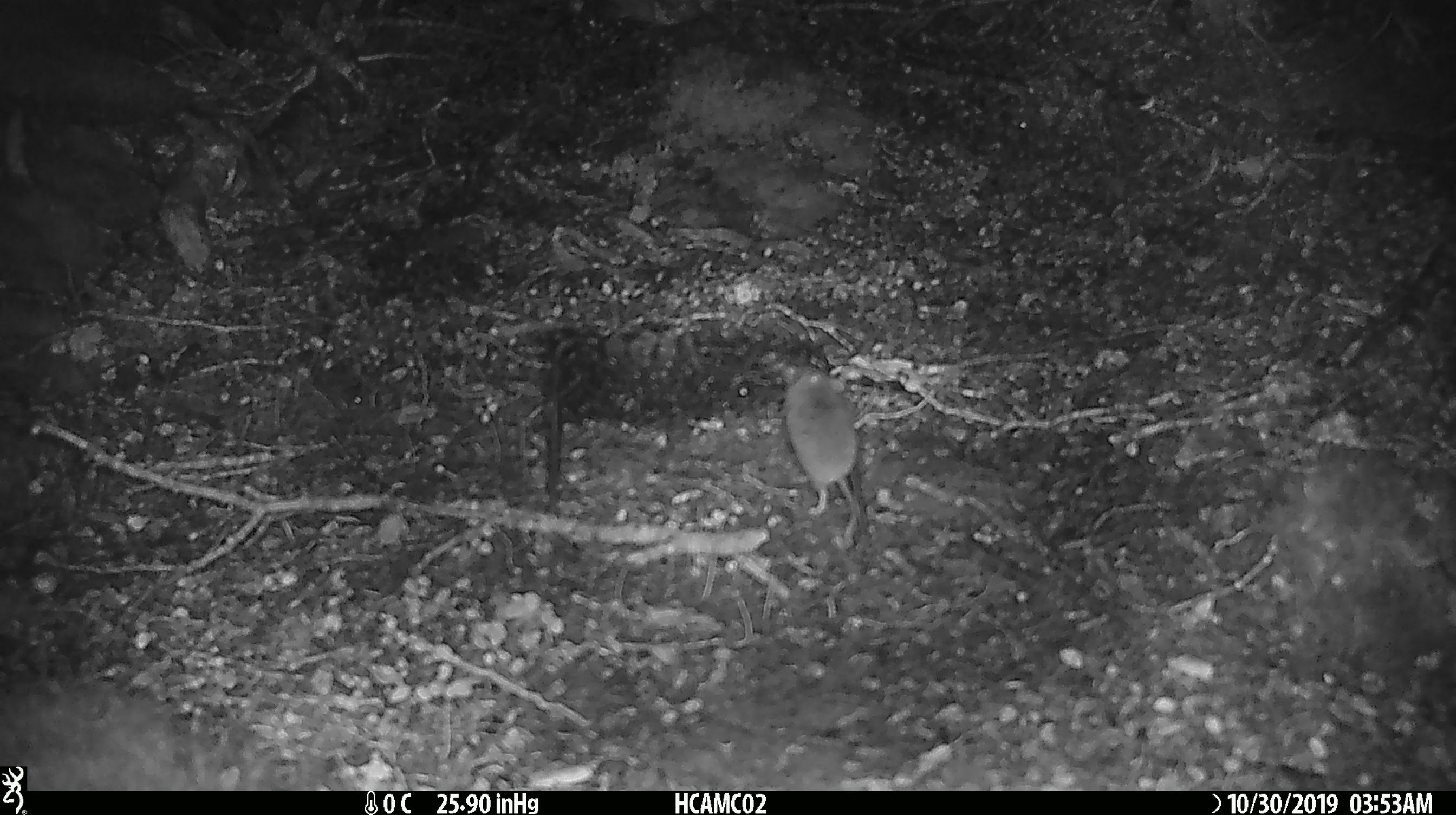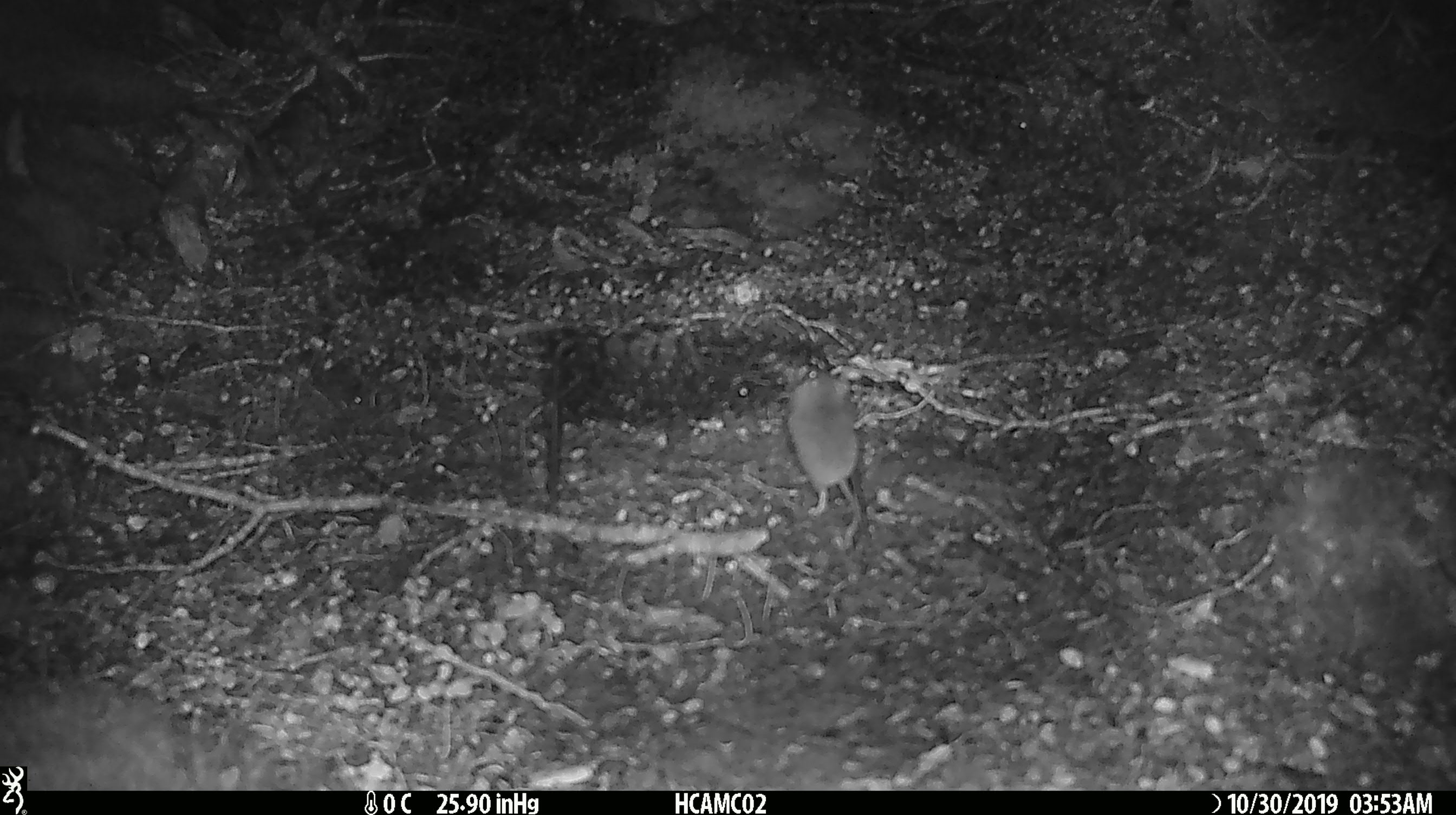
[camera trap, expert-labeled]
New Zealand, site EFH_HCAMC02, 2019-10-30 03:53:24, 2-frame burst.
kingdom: Animalia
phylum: Chordata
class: Mammalia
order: Rodentia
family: Muridae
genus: Mus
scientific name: Mus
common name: mouse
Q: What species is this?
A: Mouse (Mus).